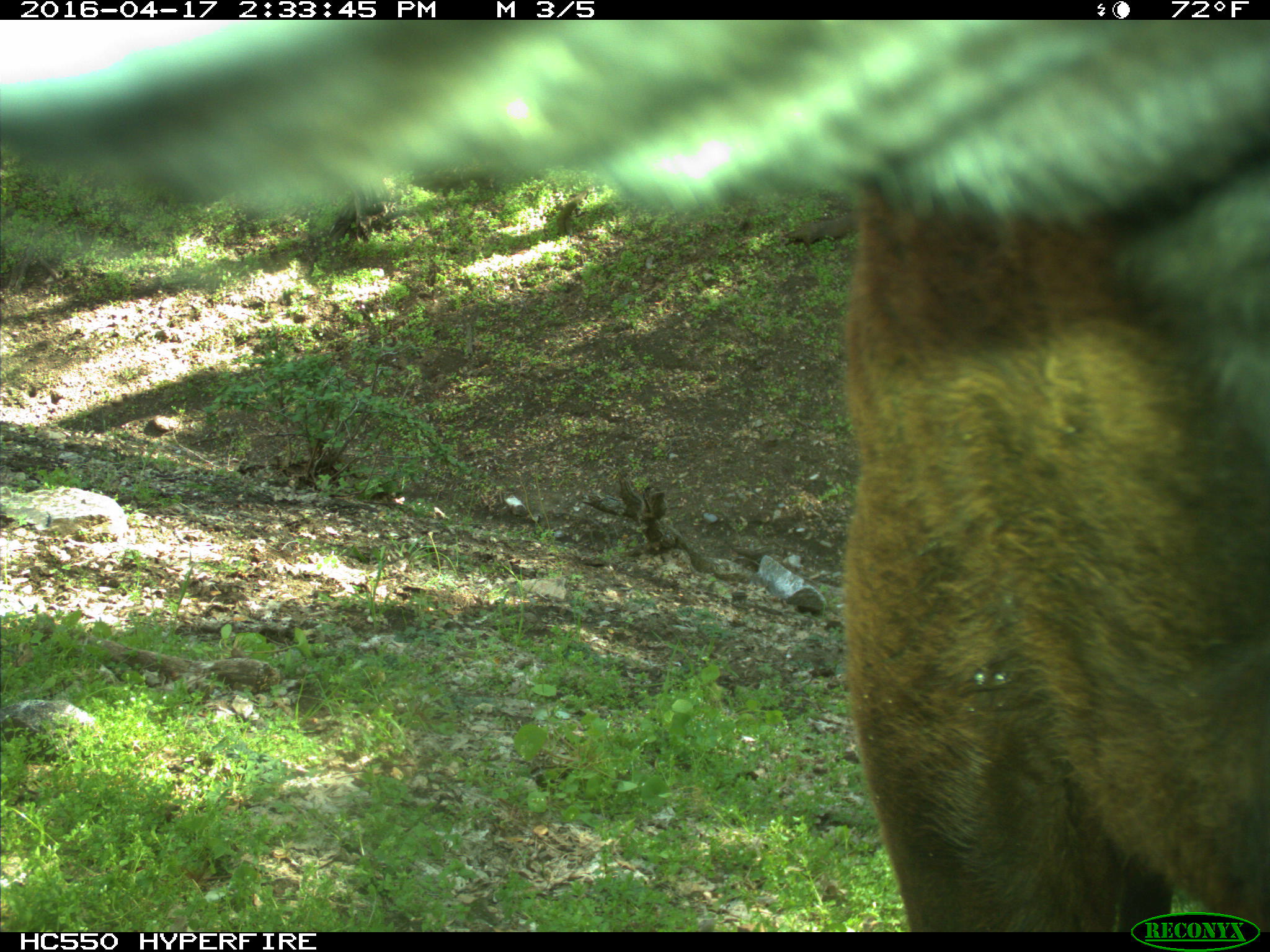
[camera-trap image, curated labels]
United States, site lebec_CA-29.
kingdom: Animalia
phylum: Chordata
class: Mammalia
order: Artiodactyla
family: Bovidae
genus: Bos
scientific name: Bos taurus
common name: domestic cow